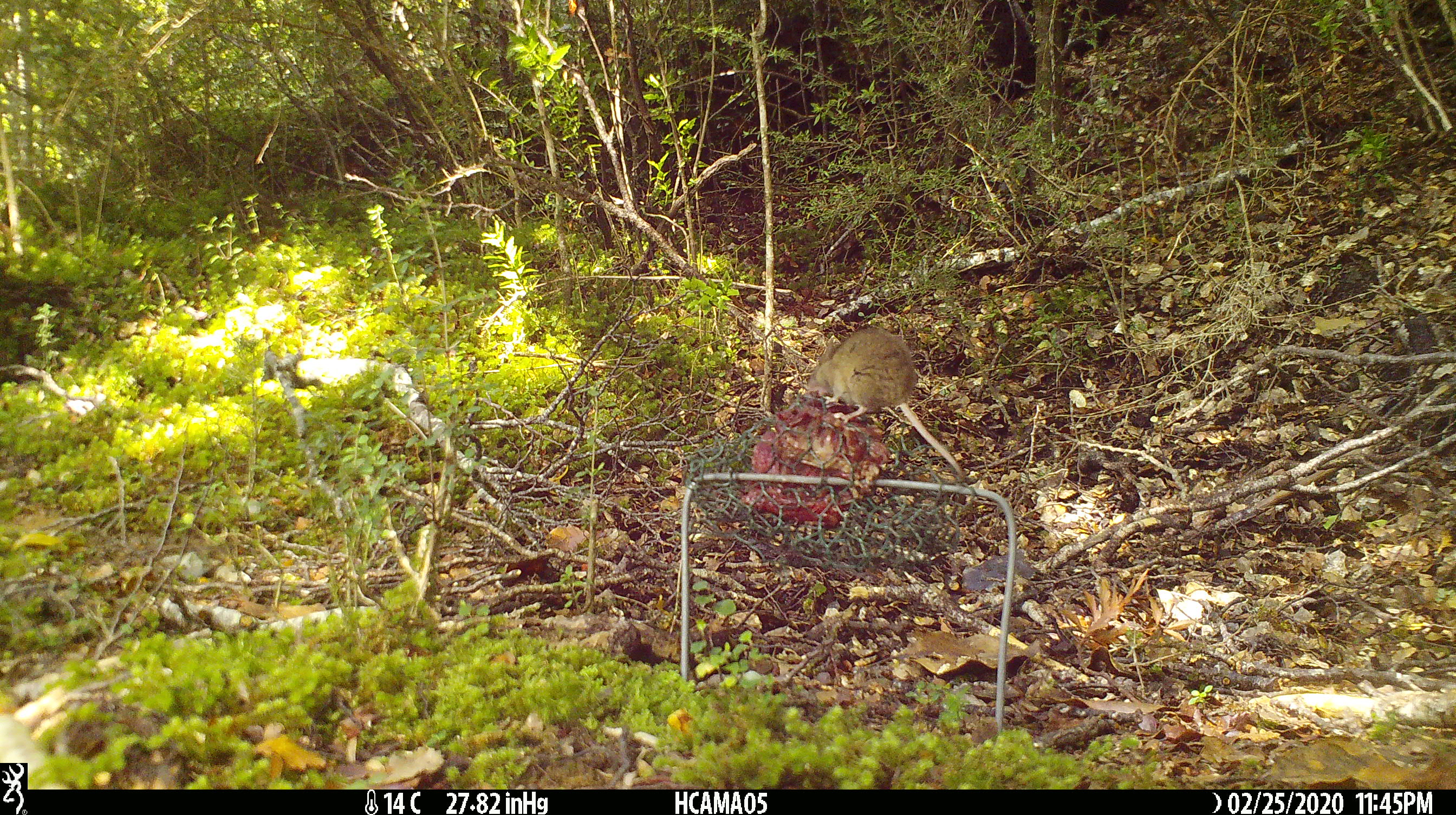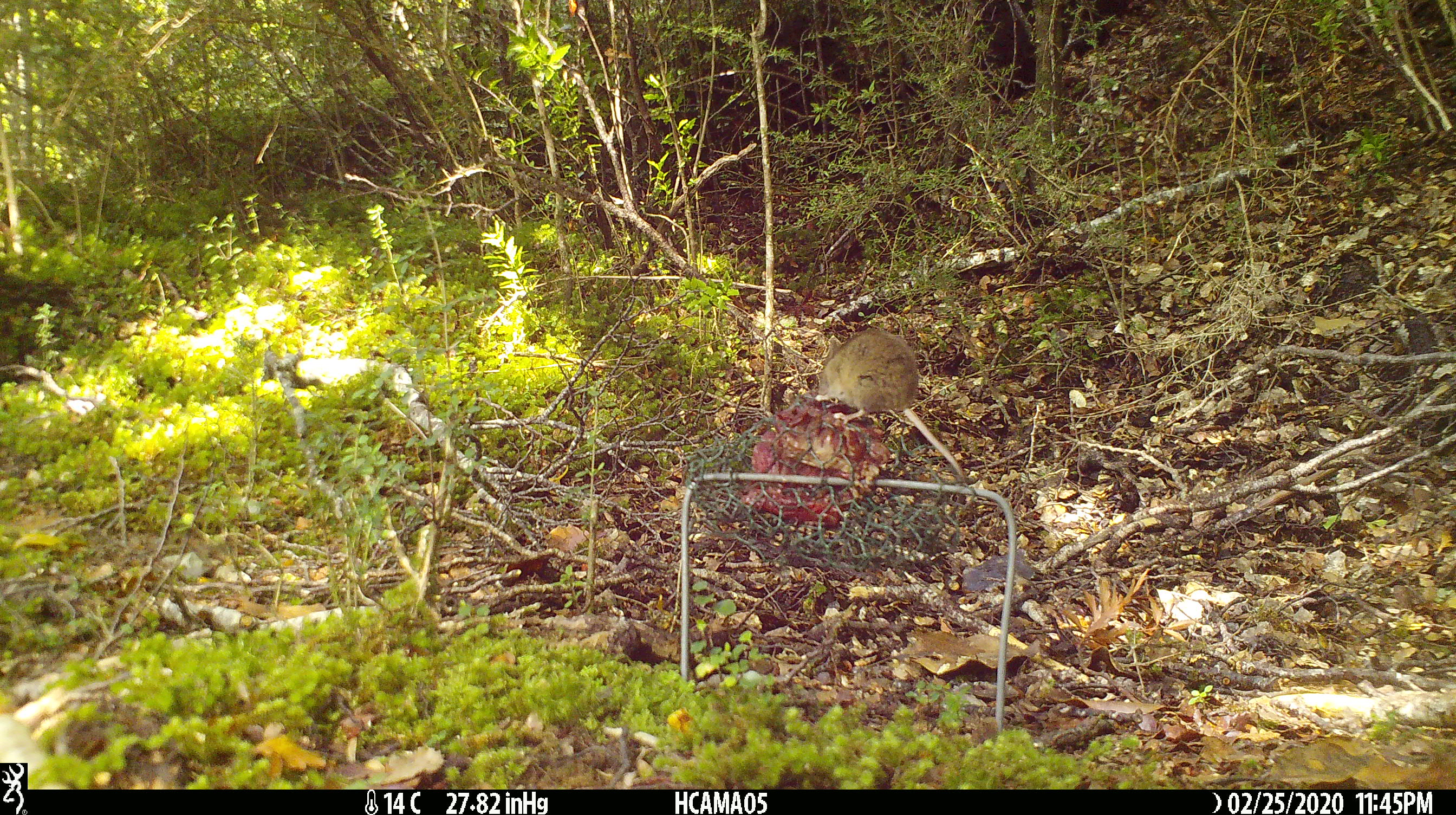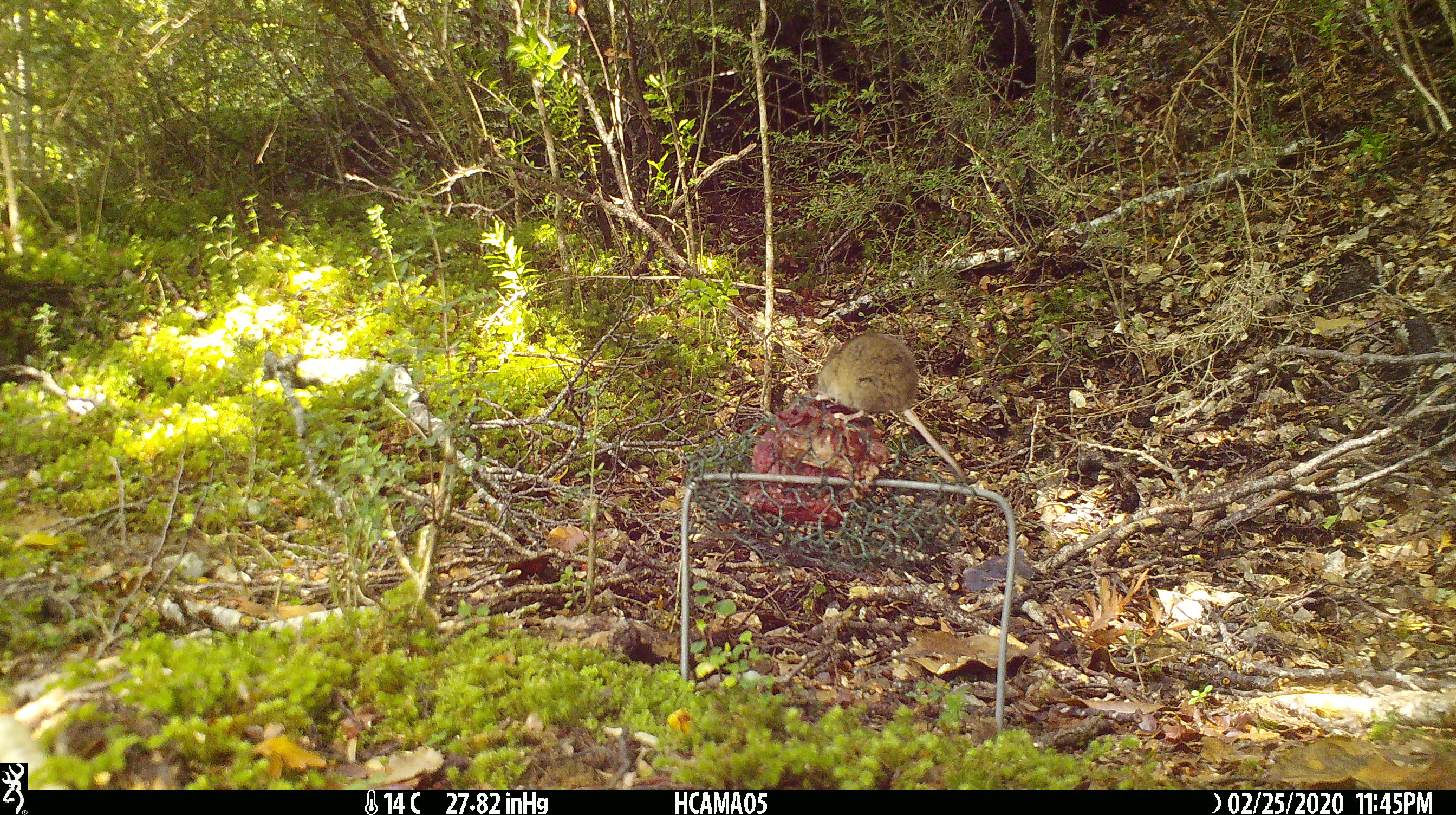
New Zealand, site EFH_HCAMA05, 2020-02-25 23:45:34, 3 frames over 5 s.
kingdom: Animalia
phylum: Chordata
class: Mammalia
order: Rodentia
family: Muridae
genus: Mus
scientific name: Mus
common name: mouse